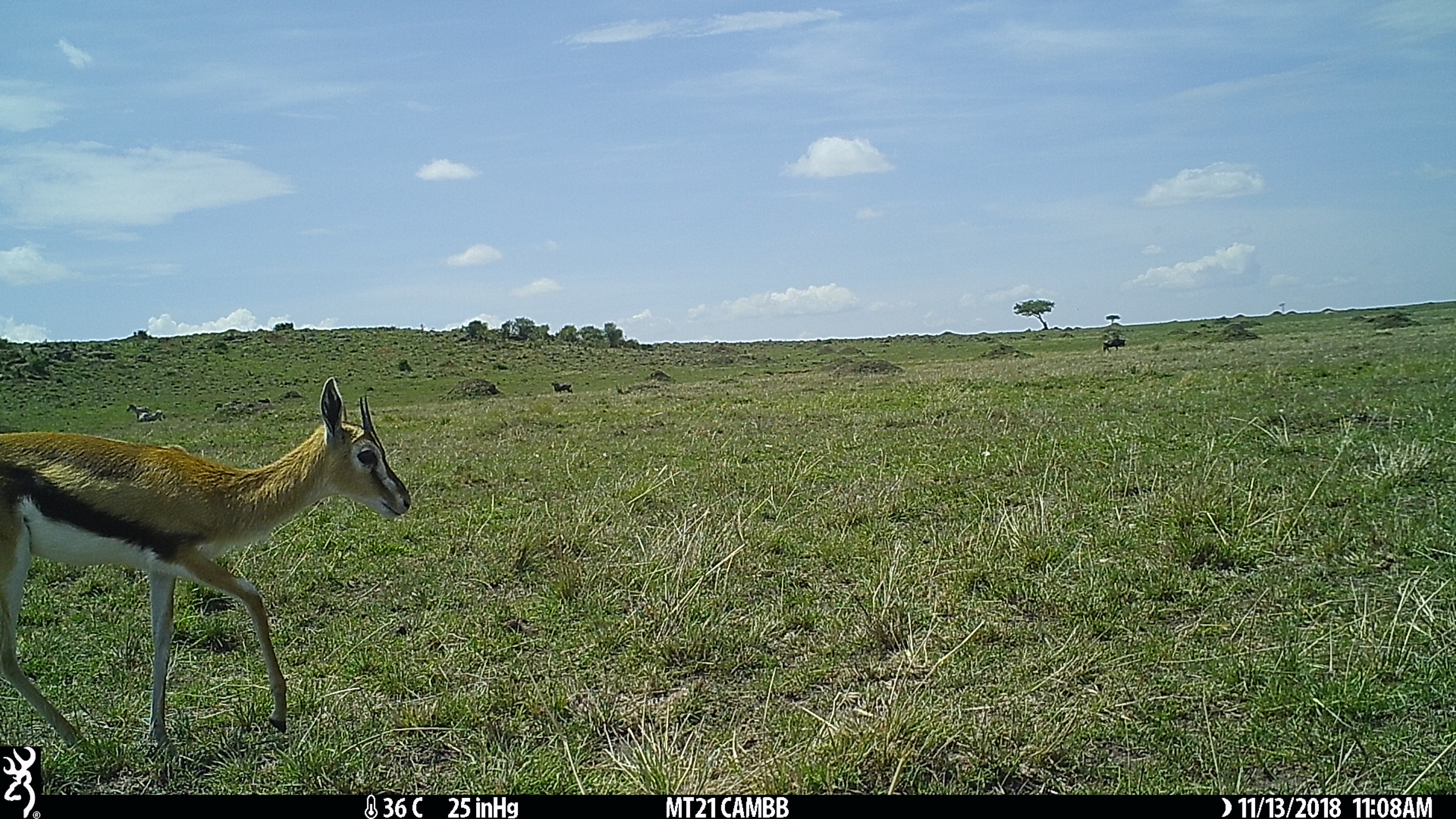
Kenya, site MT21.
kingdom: Animalia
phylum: Chordata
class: Mammalia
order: Perissodactyla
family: Equidae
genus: Equus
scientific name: Equus quagga burchellii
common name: burchell's zebra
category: zebra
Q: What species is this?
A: Zebra (burchell's zebra) (Equus quagga burchellii).